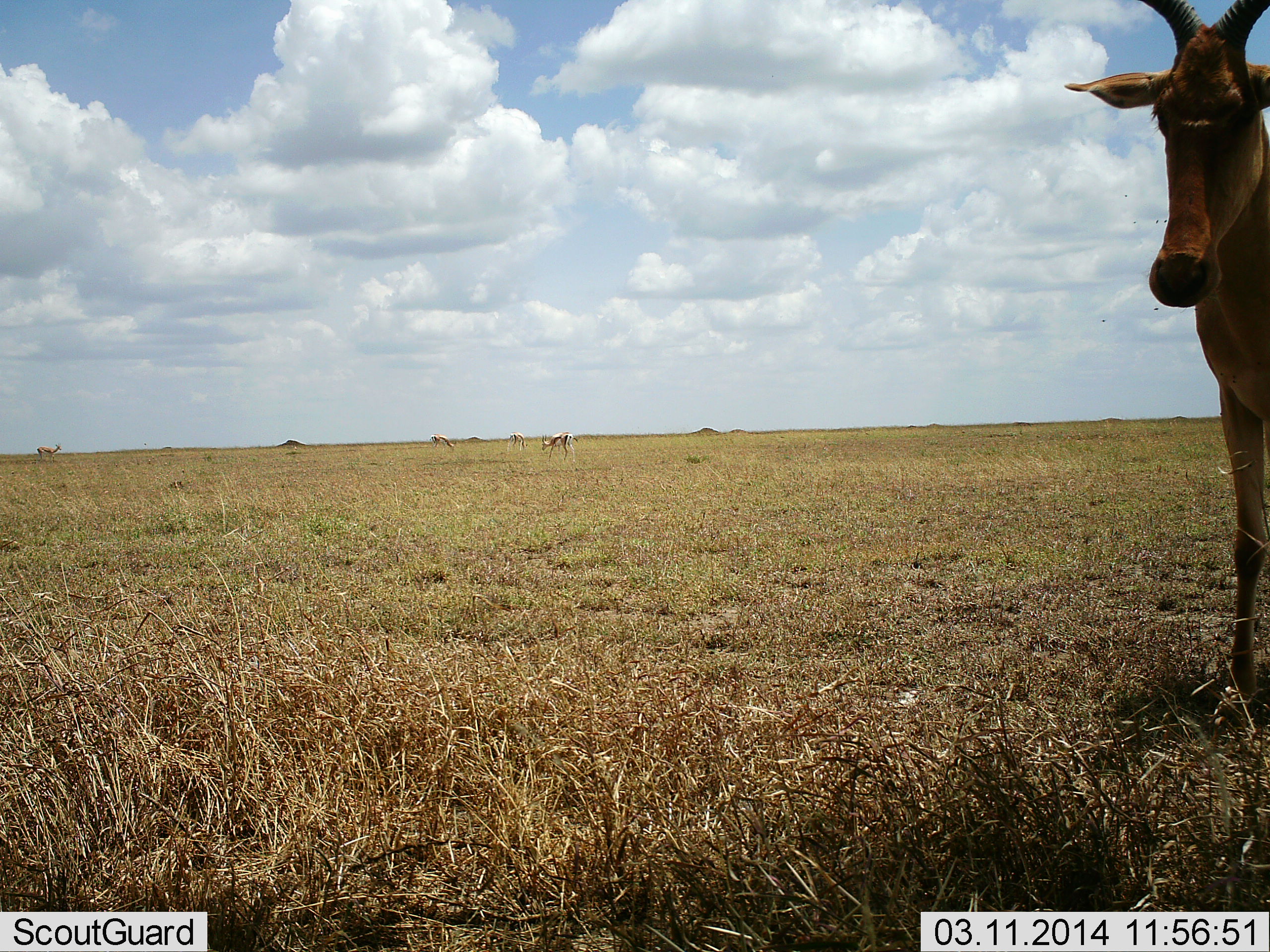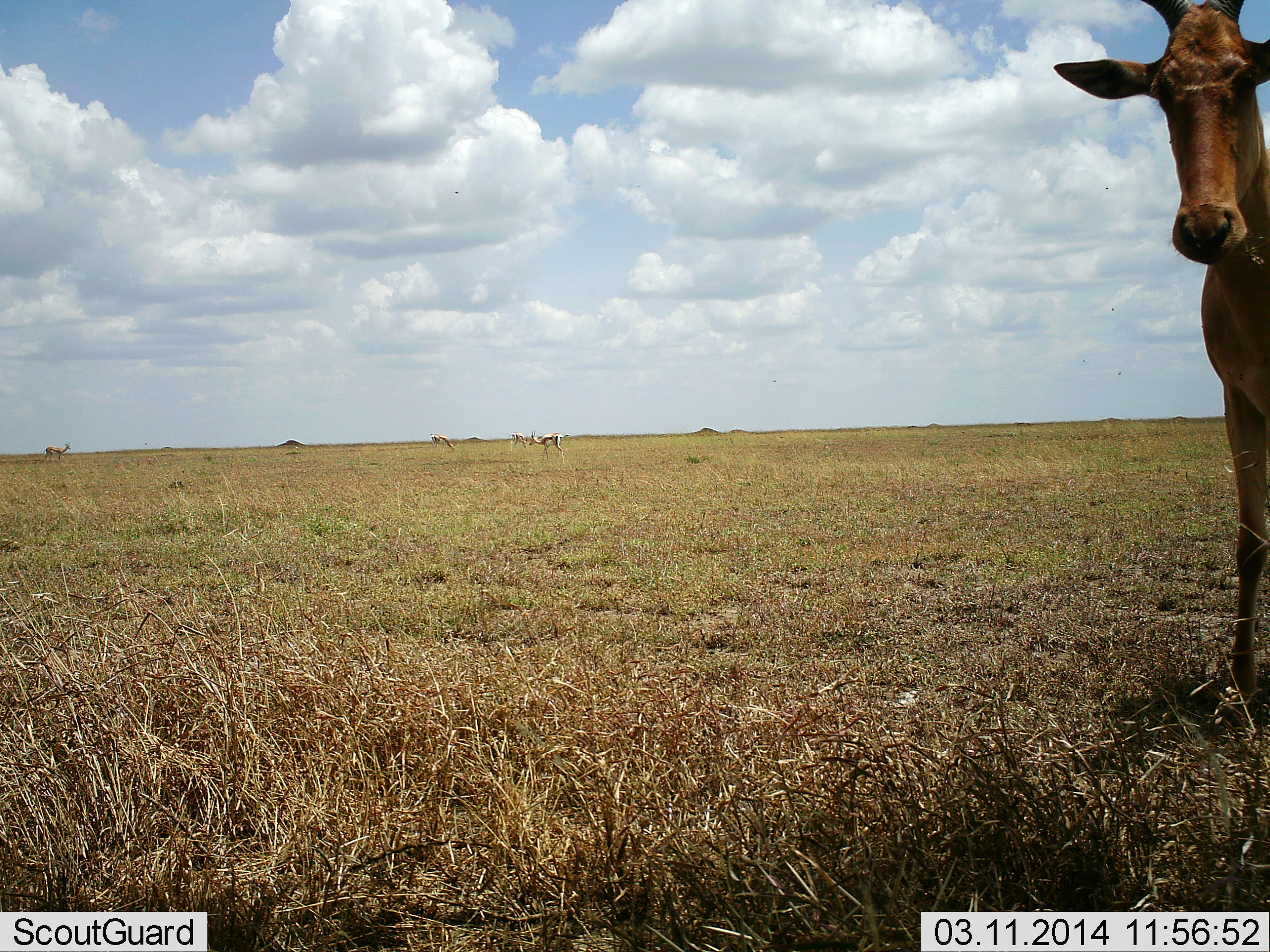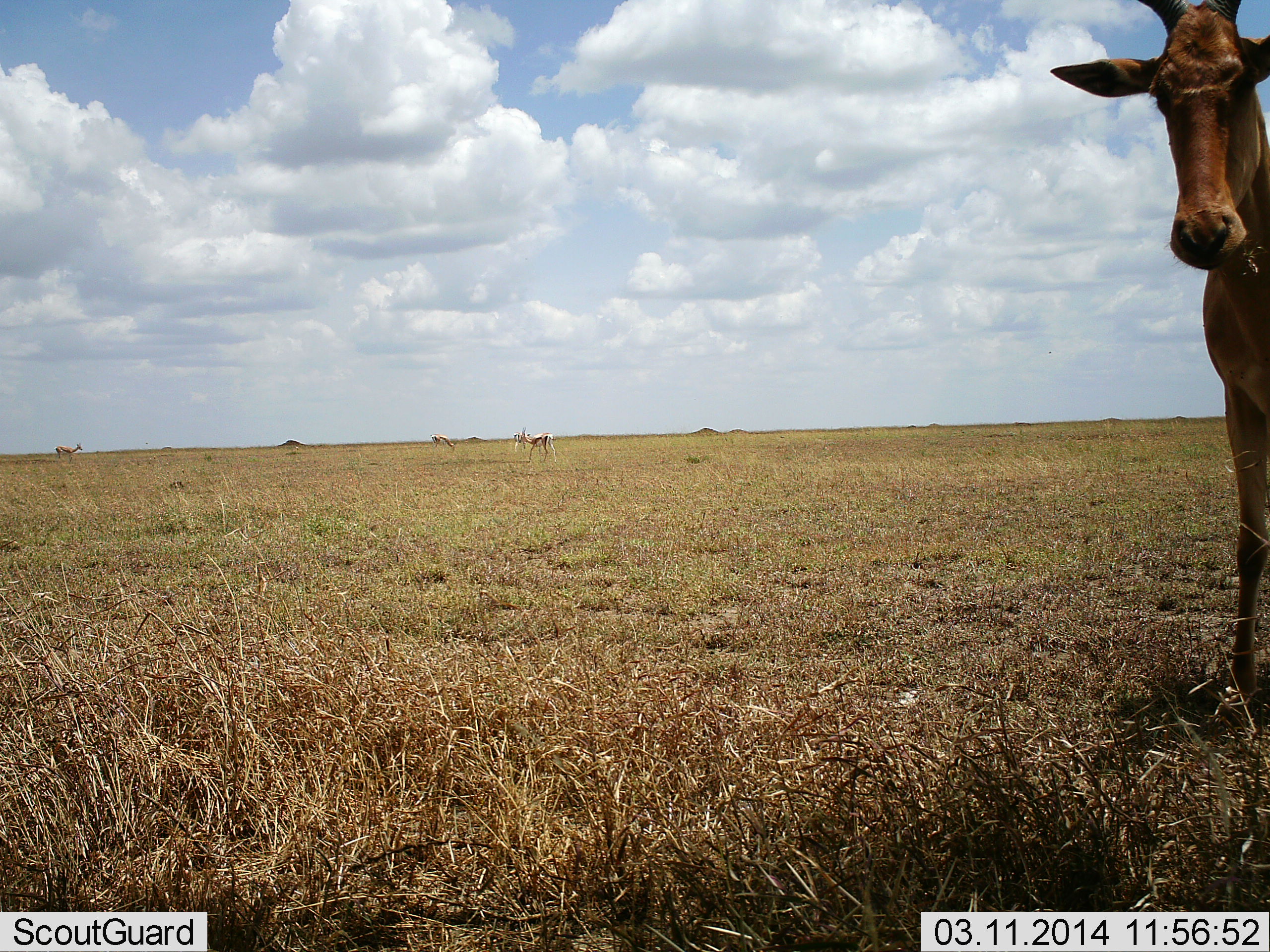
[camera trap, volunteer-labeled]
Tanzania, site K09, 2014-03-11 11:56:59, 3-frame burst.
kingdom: Animalia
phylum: Chordata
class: Mammalia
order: Artiodactyla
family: Bovidae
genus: Alcelaphus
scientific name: Alcelaphus buselaphus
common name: hartebeest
Hartebeest (Alcelaphus buselaphus), count 1. Behavior (volunteer vote fractions): standing 95%, resting 0%, moving 5%, interacting 5%. Young present (vote fraction): 0%. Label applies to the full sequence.